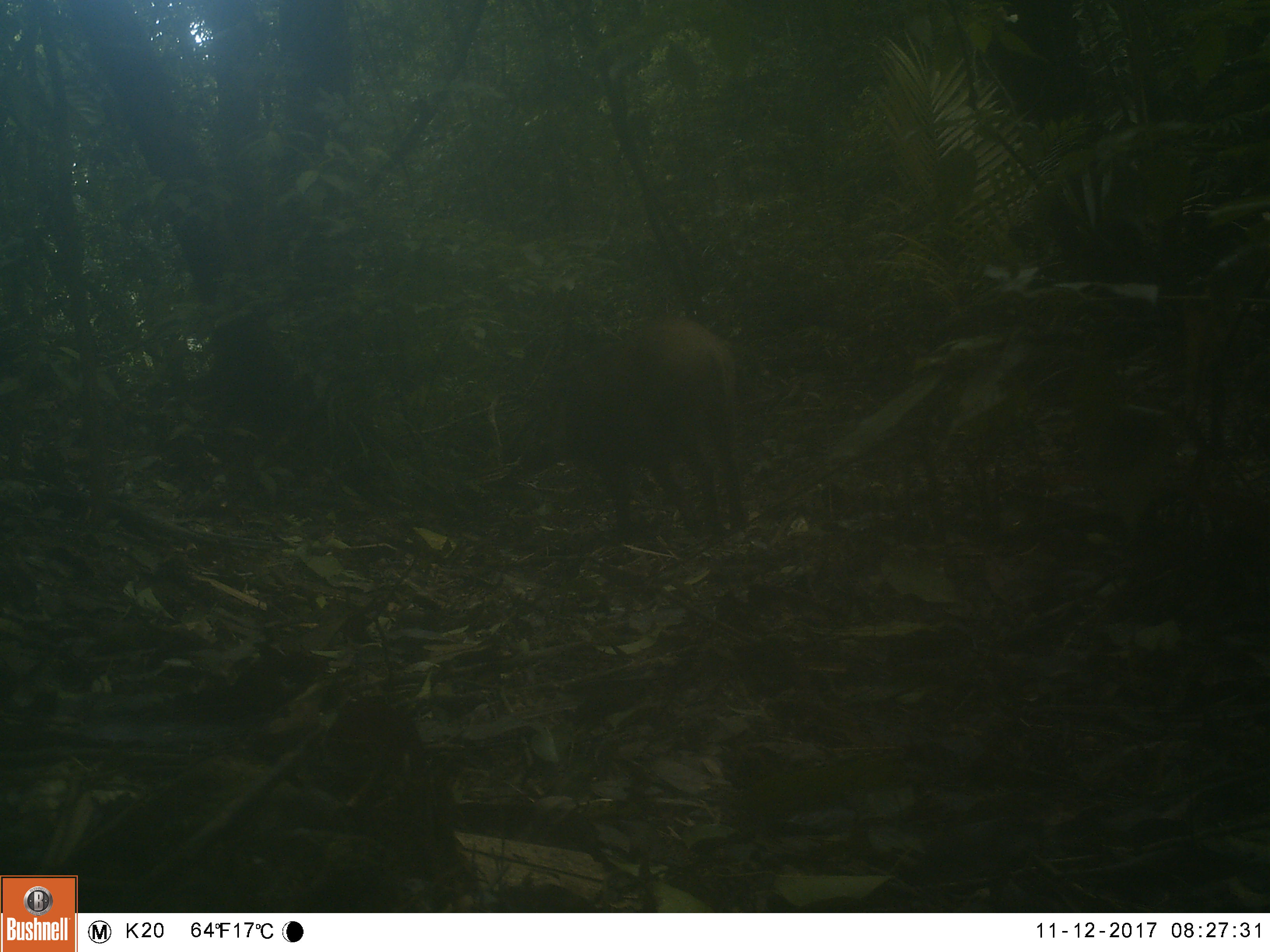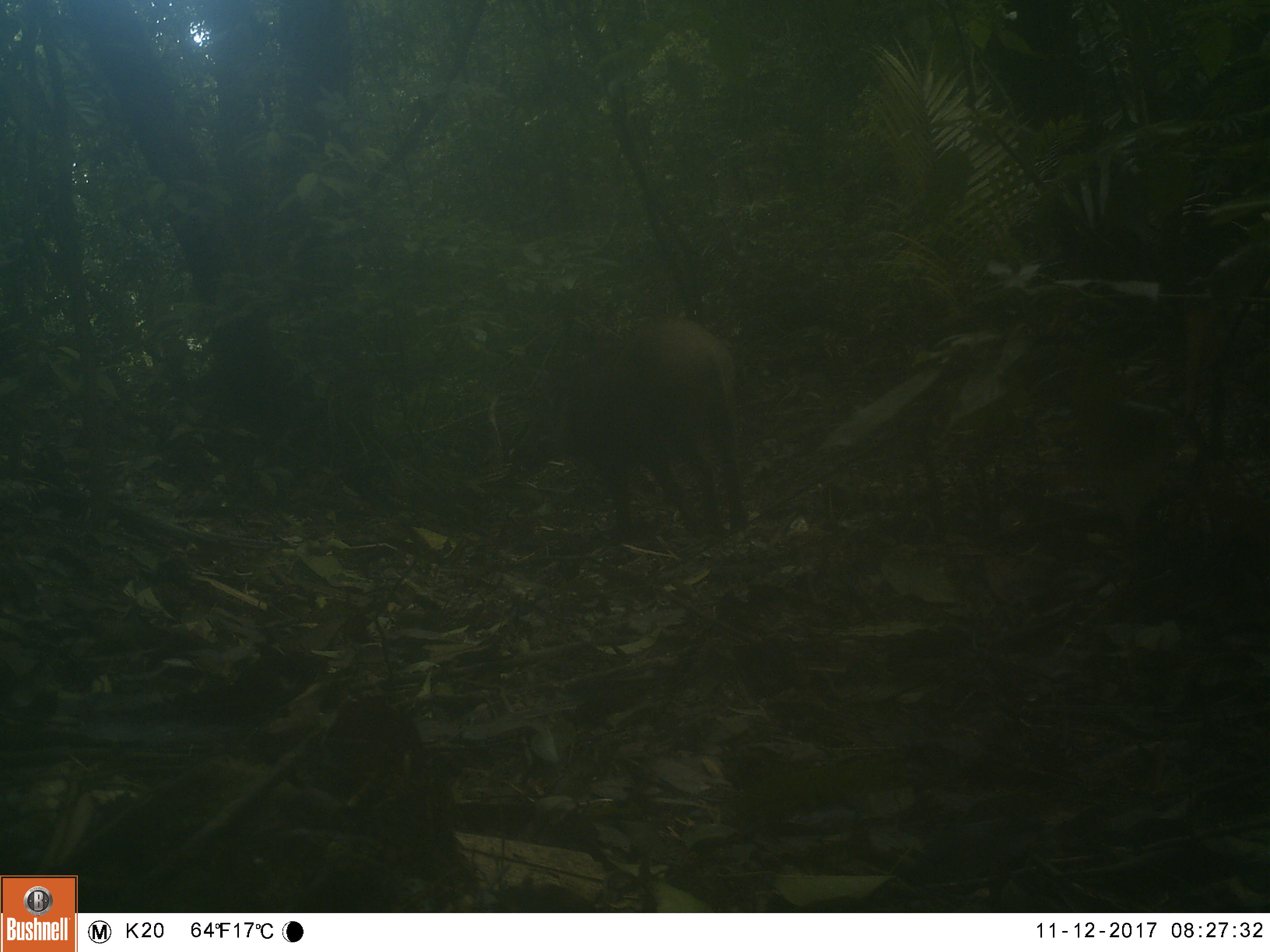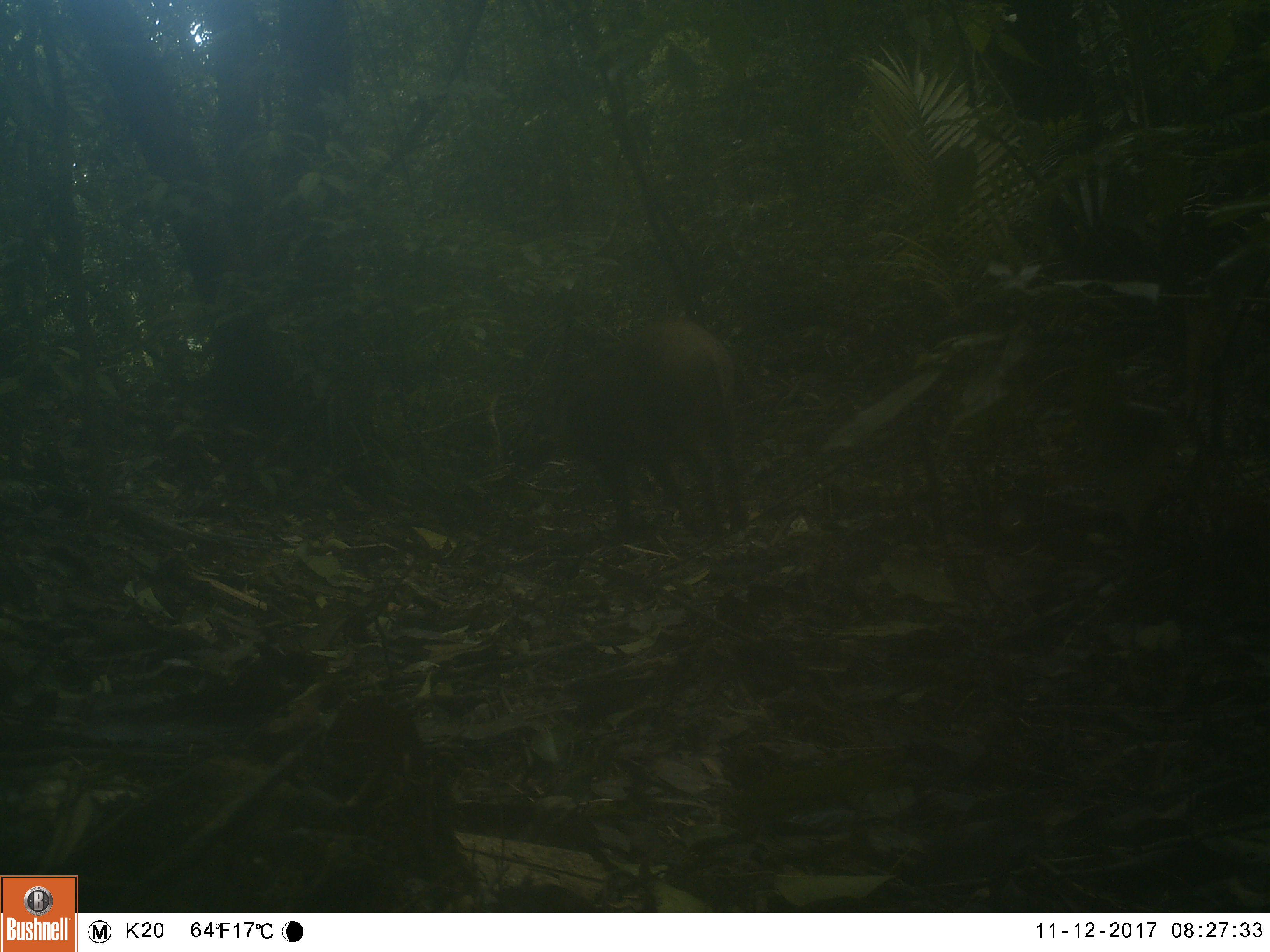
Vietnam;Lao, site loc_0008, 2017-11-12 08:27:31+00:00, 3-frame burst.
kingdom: Animalia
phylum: Chordata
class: Mammalia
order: Artiodactyla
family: Suidae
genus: Sus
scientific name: Sus scrofa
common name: eurasian wild pig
Eurasian wild pig (Sus scrofa). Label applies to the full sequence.